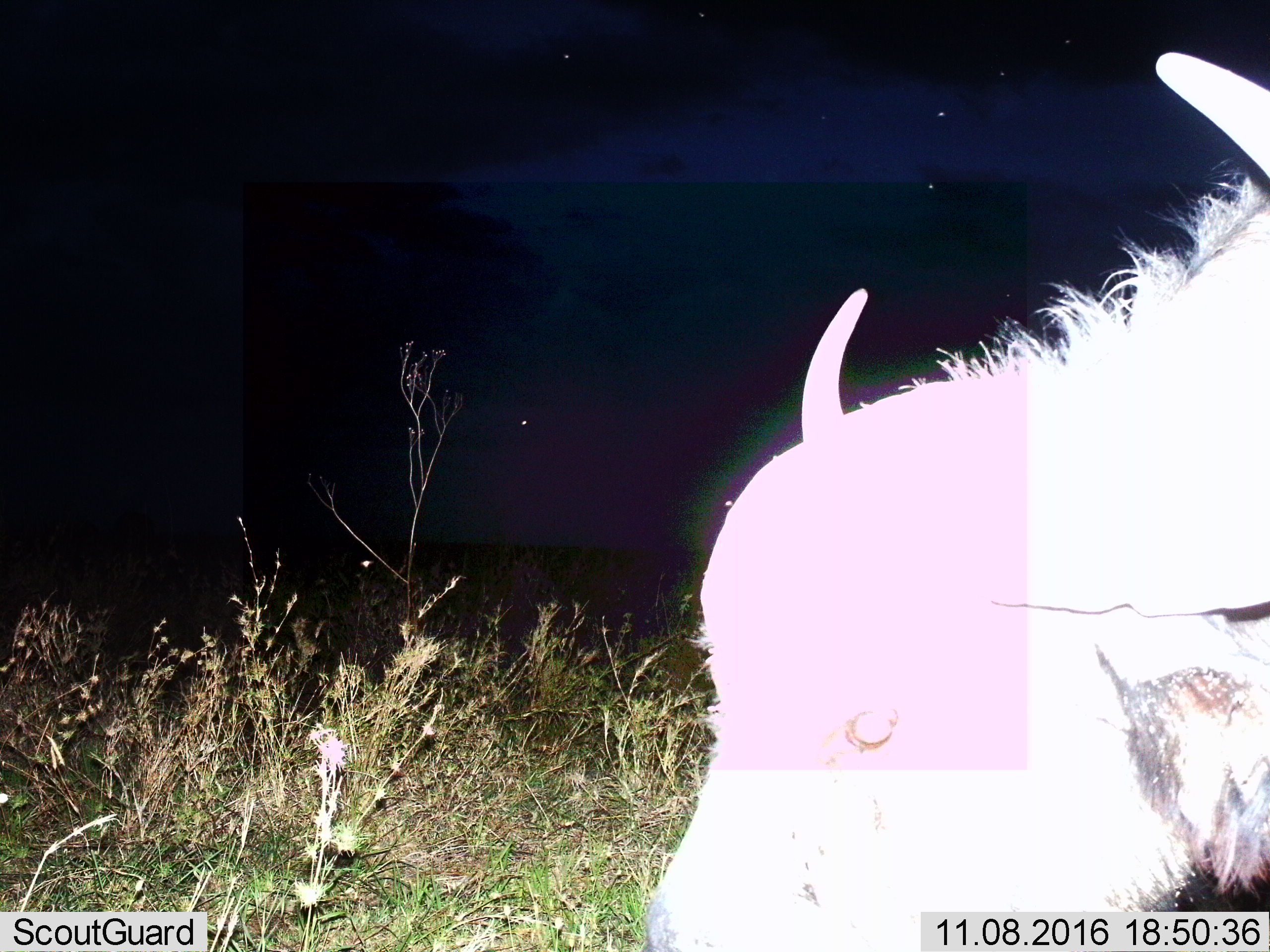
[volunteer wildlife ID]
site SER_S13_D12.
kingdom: Animalia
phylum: Chordata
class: Mammalia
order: Artiodactyla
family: Bovidae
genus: Syncerus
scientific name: Syncerus caffer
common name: african buffalo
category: buffalo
Buffalo (african buffalo) (Syncerus caffer), count 1. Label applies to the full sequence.